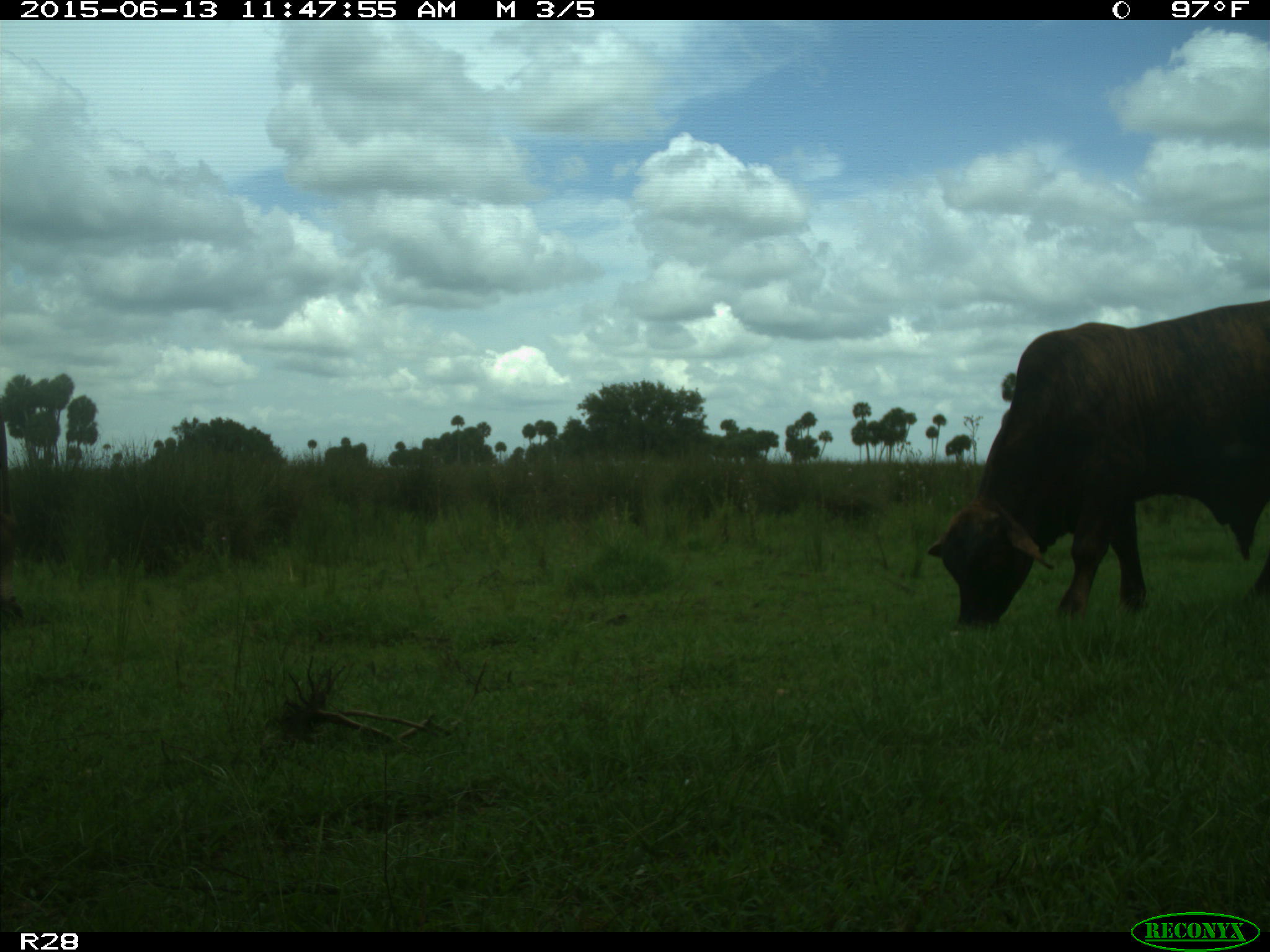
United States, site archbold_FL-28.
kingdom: Animalia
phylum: Chordata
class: Mammalia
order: Artiodactyla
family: Bovidae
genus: Bos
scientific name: Bos taurus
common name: domestic cow